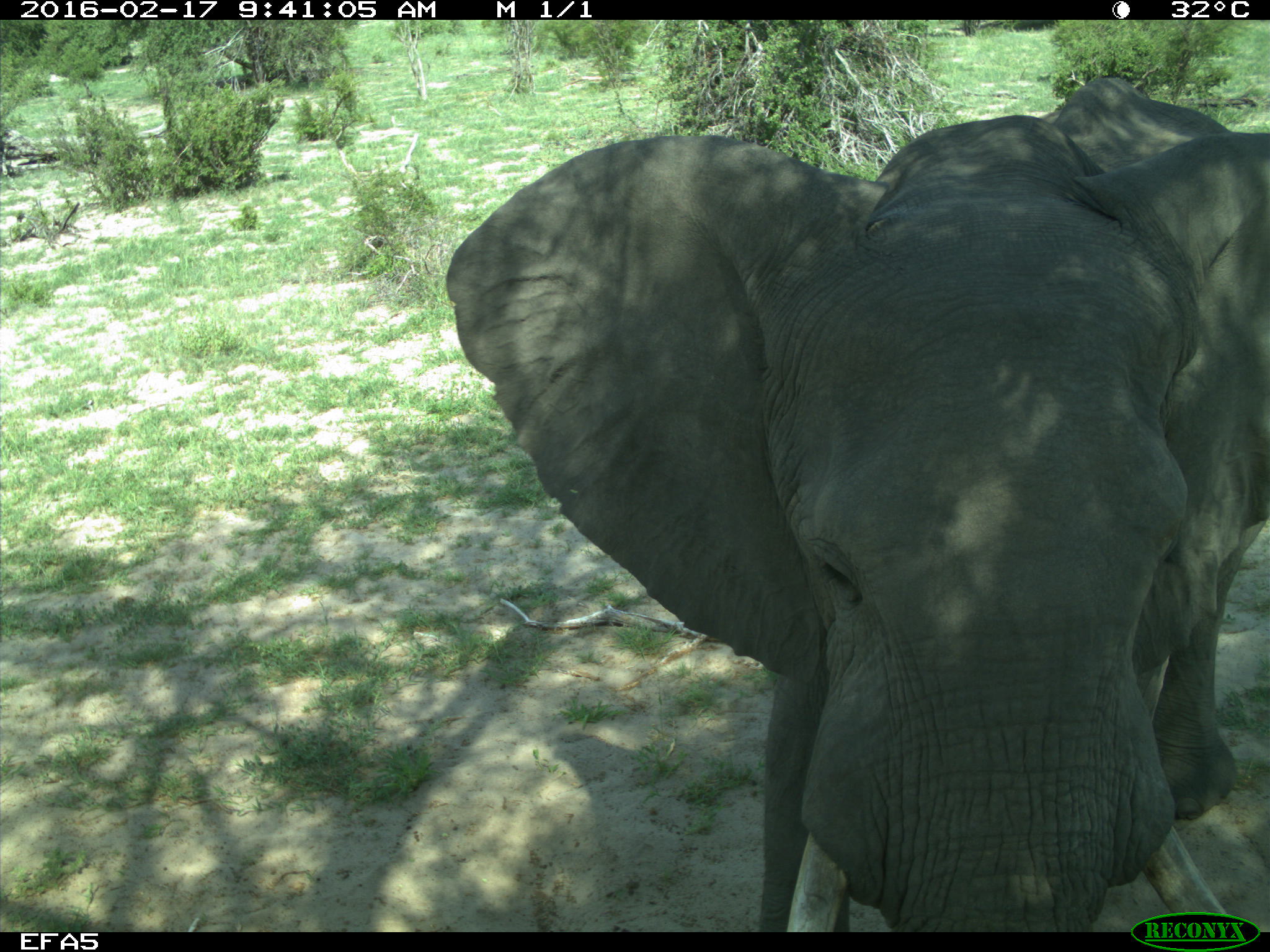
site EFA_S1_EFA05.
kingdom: Animalia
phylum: Chordata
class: Mammalia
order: Proboscidea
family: Elephantidae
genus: Loxodonta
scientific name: Loxodonta africana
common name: african bush elephant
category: elephant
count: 1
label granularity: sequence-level